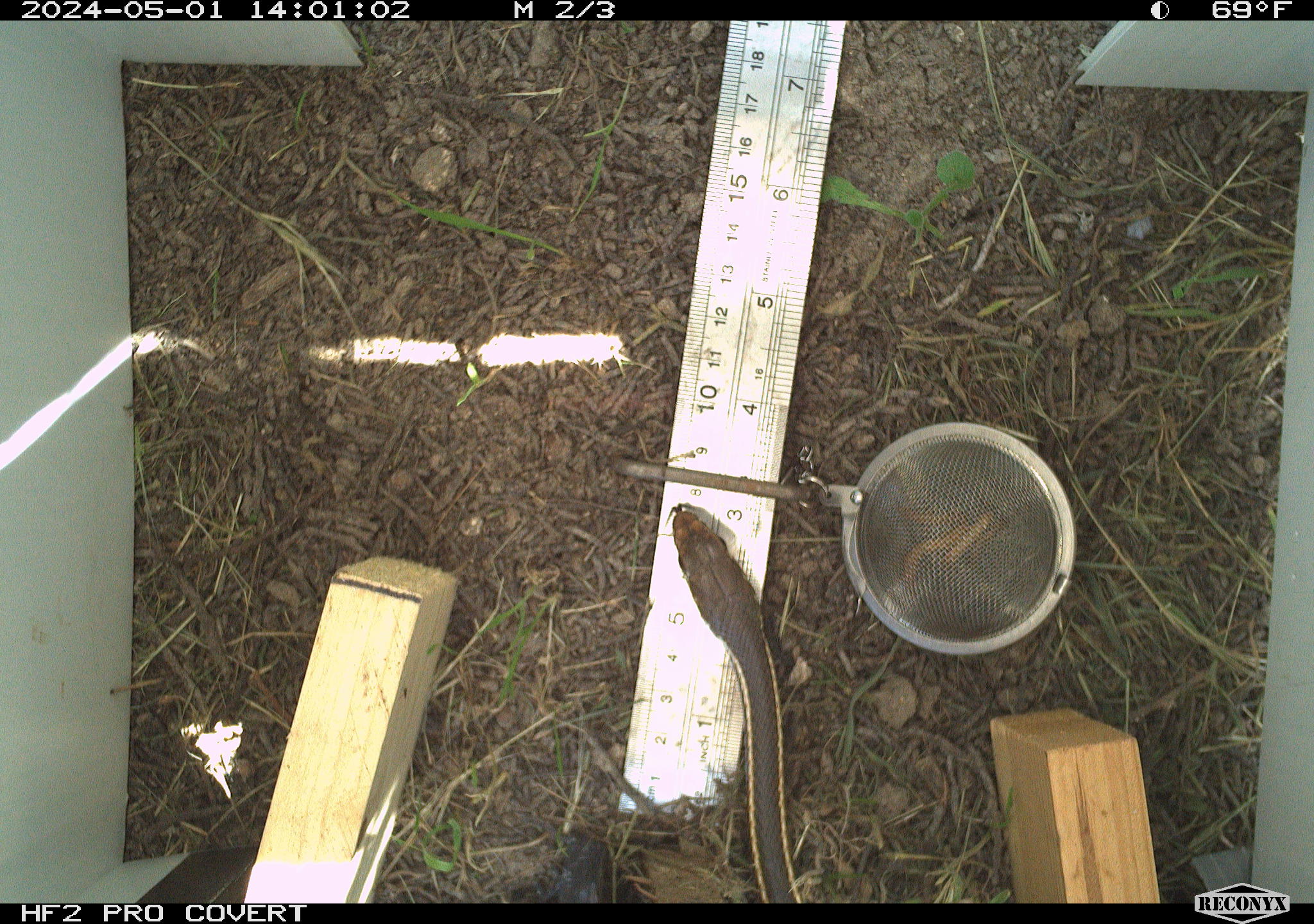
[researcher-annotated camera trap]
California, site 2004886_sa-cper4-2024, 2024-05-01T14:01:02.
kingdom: Animalia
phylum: Chordata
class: Reptilia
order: Squamata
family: Colubridae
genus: Thamnophis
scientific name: Thamnophis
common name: american gartersnakes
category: thamnophis species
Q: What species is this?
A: Thamnophis species (american gartersnakes) (Thamnophis).